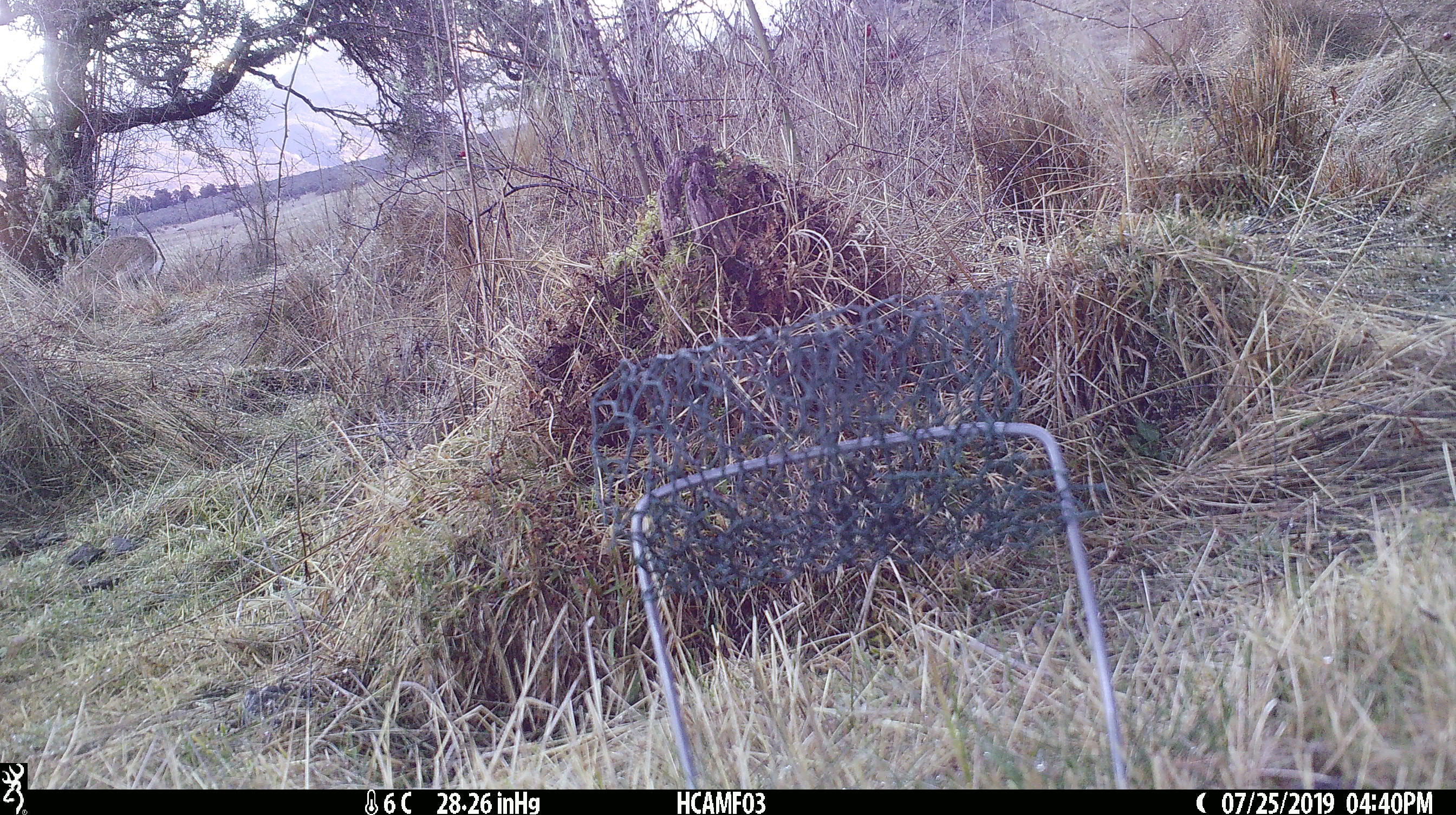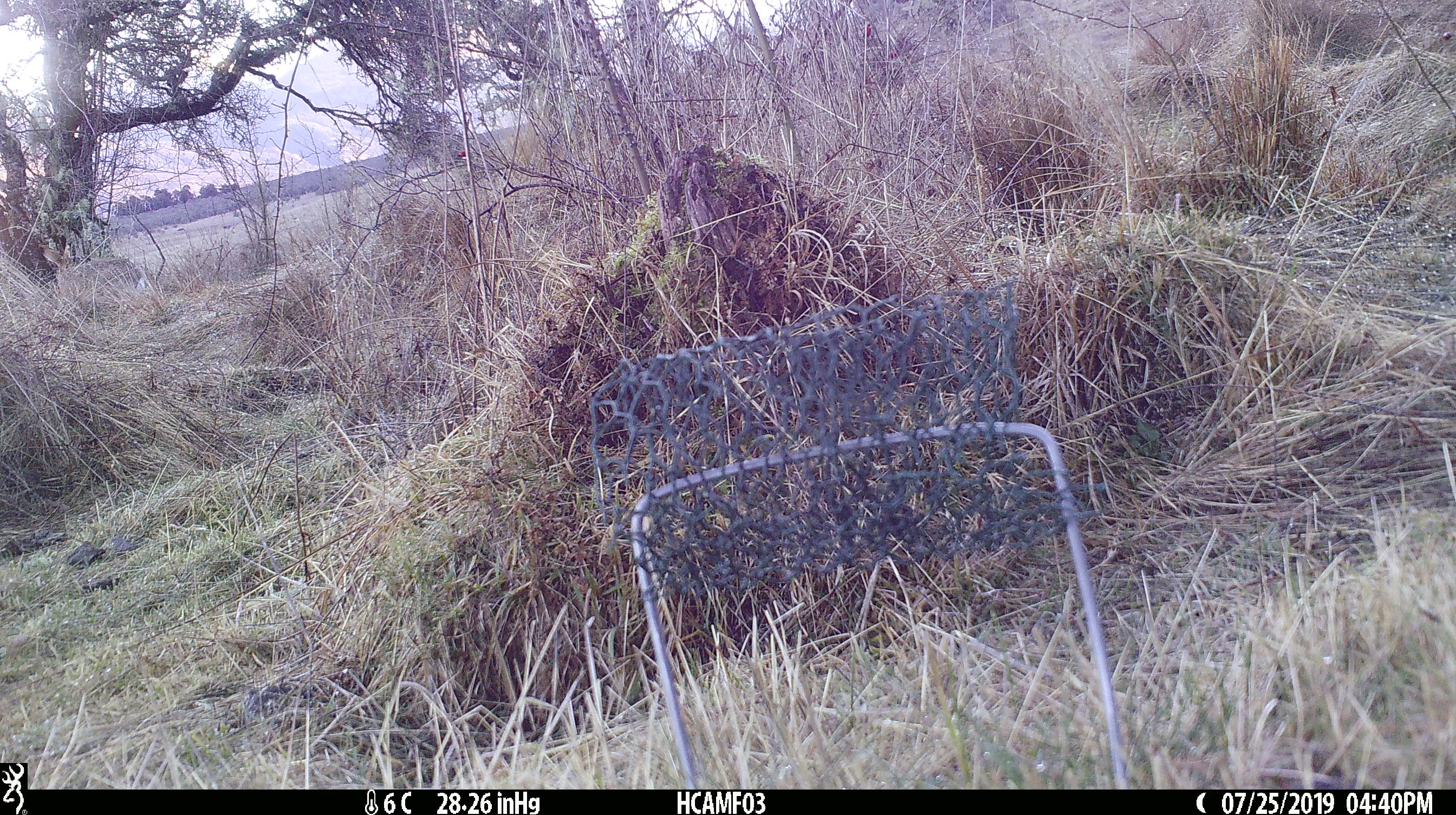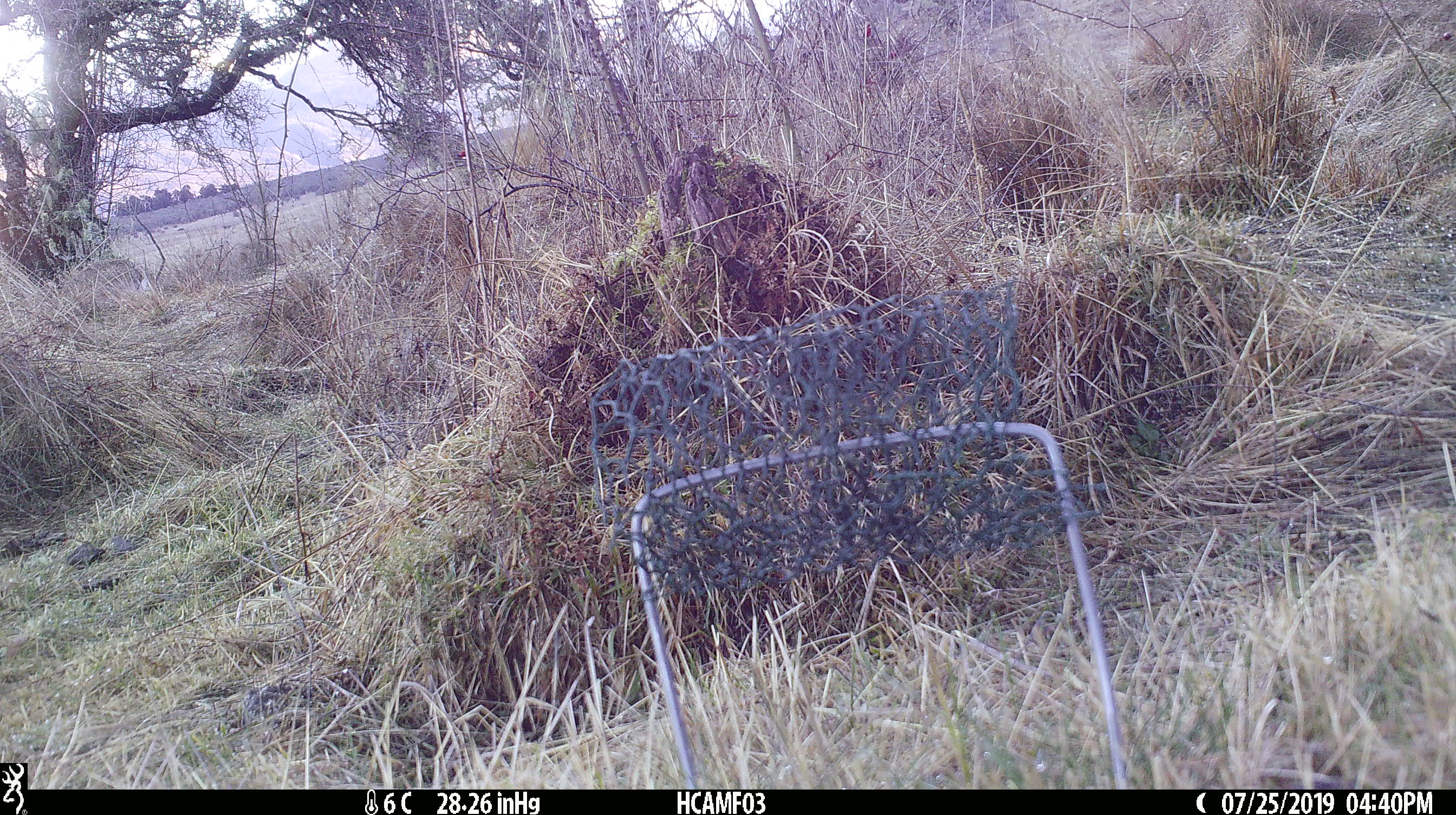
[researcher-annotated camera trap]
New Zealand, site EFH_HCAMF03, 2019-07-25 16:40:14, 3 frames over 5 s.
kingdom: Animalia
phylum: Chordata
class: Mammalia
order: Lagomorpha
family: Leporidae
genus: Lepus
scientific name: Lepus europaeus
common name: brown hare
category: hare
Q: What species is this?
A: Hare (brown hare) (Lepus europaeus).